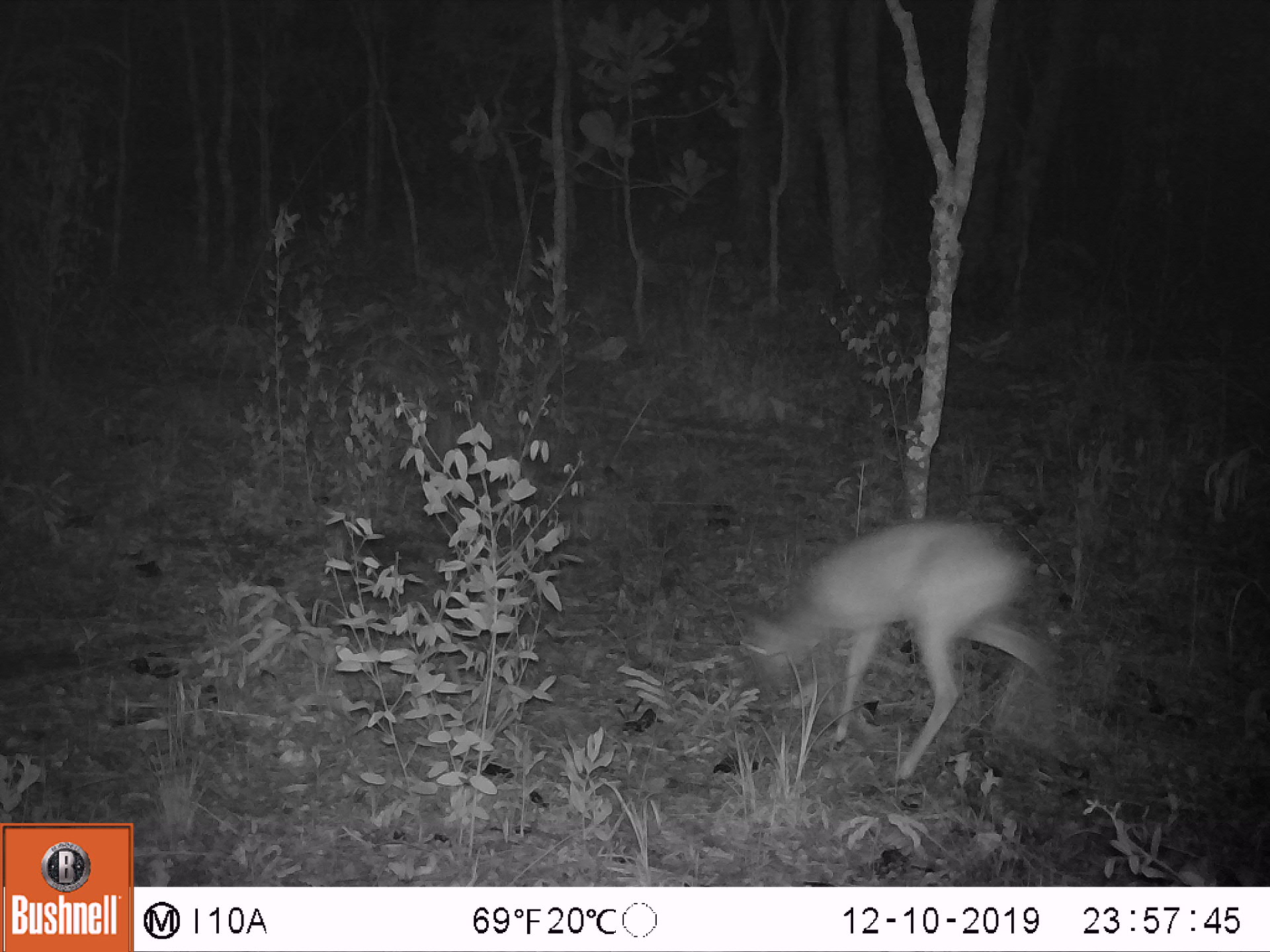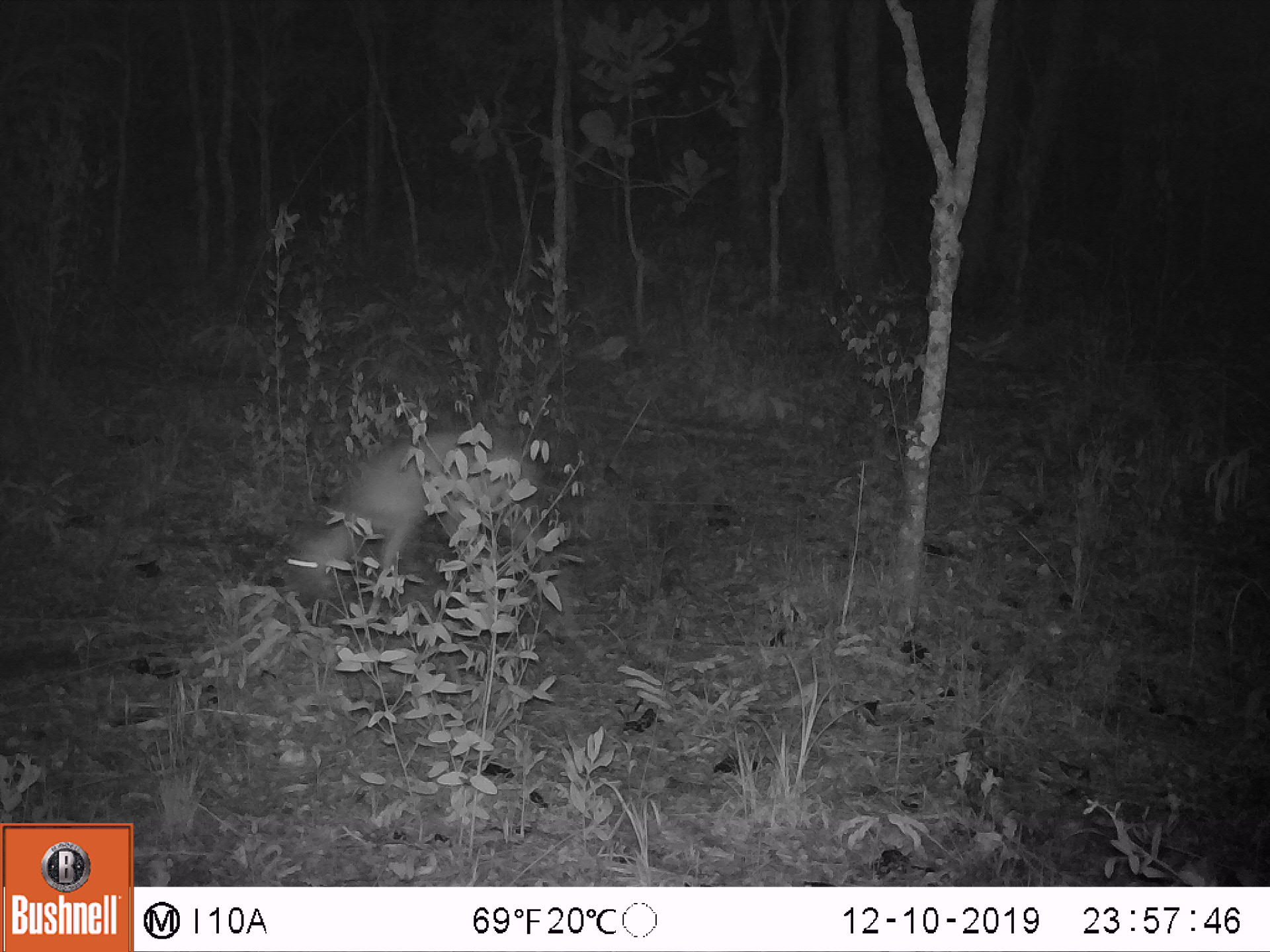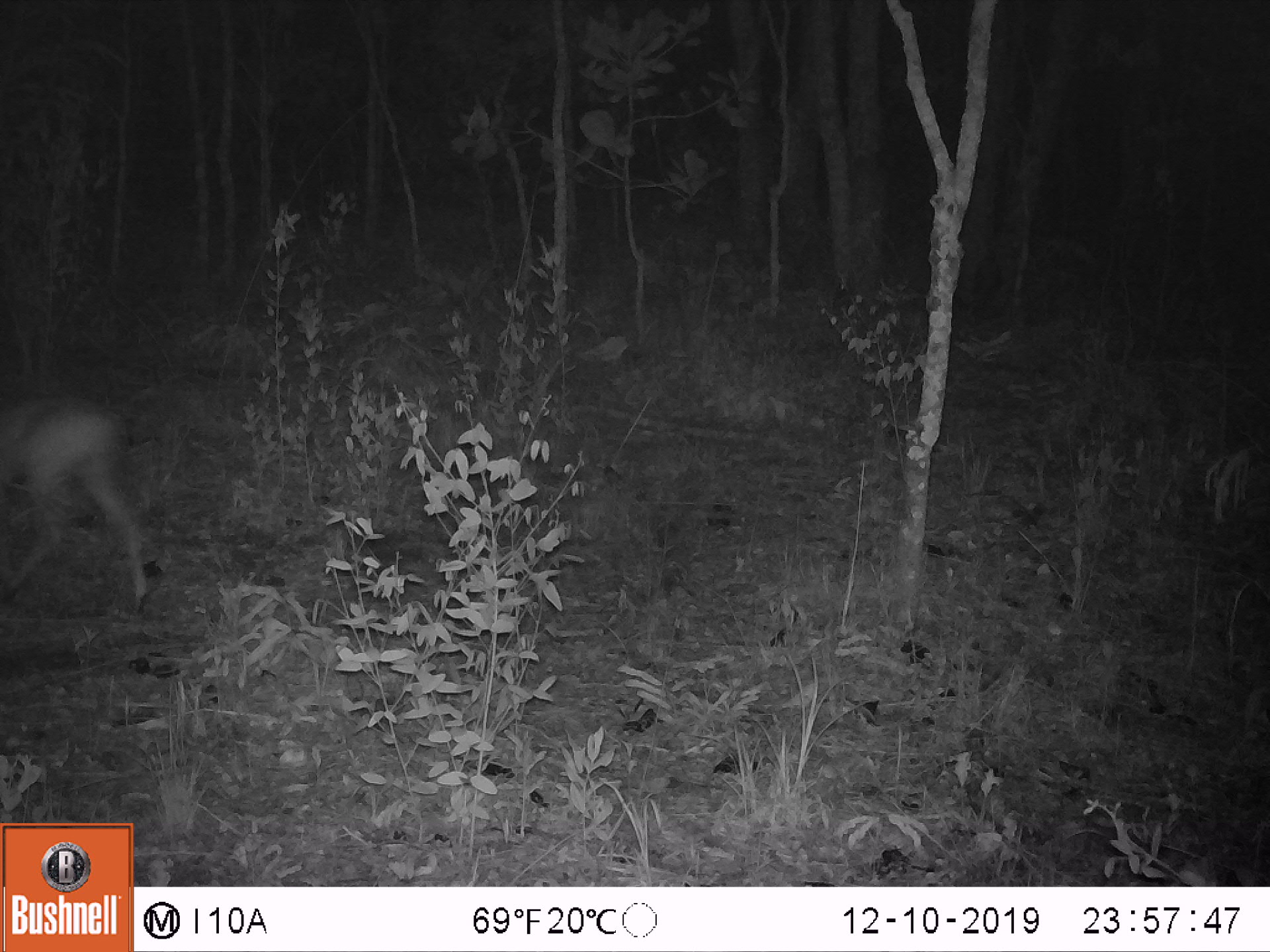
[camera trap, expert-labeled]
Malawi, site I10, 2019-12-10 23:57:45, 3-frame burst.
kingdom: Animalia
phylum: Chordata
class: Mammalia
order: Artiodactyla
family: Bovidae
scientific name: Antilopinae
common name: small antelope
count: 1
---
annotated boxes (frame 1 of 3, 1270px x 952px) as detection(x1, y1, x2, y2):
small antelope: detection(725, 505, 1061, 792)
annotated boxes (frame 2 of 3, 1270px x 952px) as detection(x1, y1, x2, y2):
small antelope: detection(276, 417, 581, 629)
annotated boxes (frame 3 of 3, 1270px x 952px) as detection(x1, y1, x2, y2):
small antelope: detection(0, 387, 158, 624)